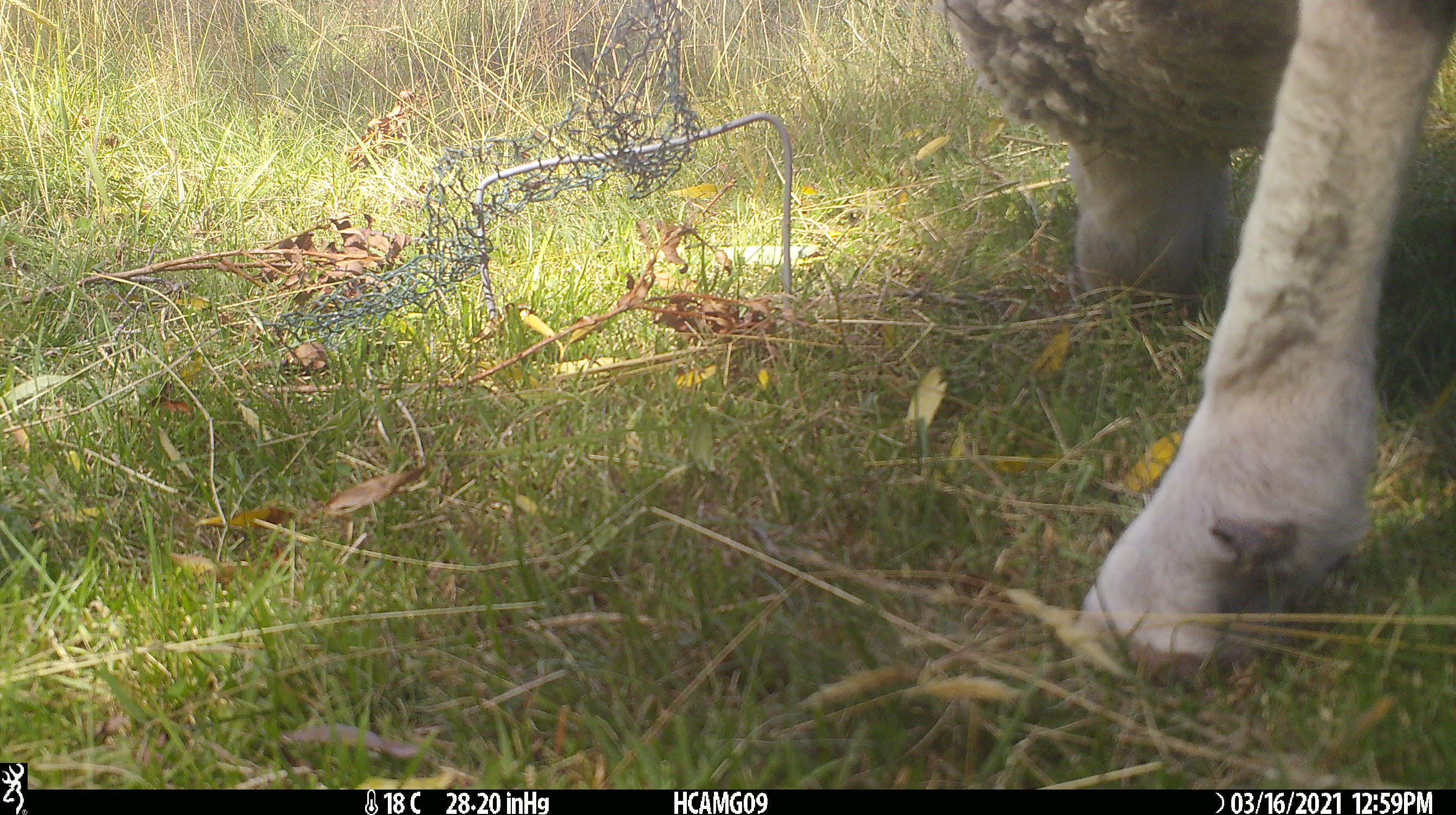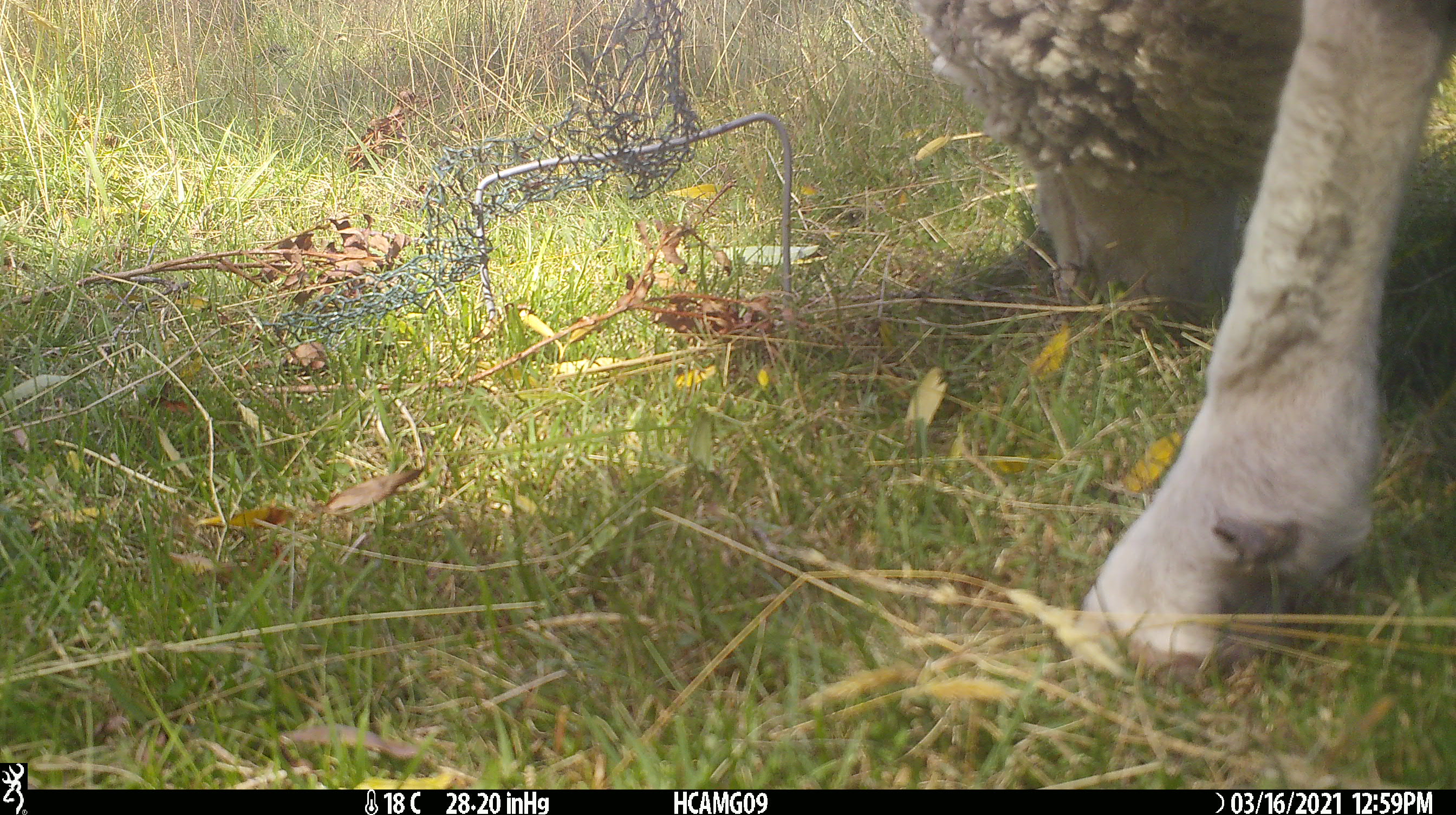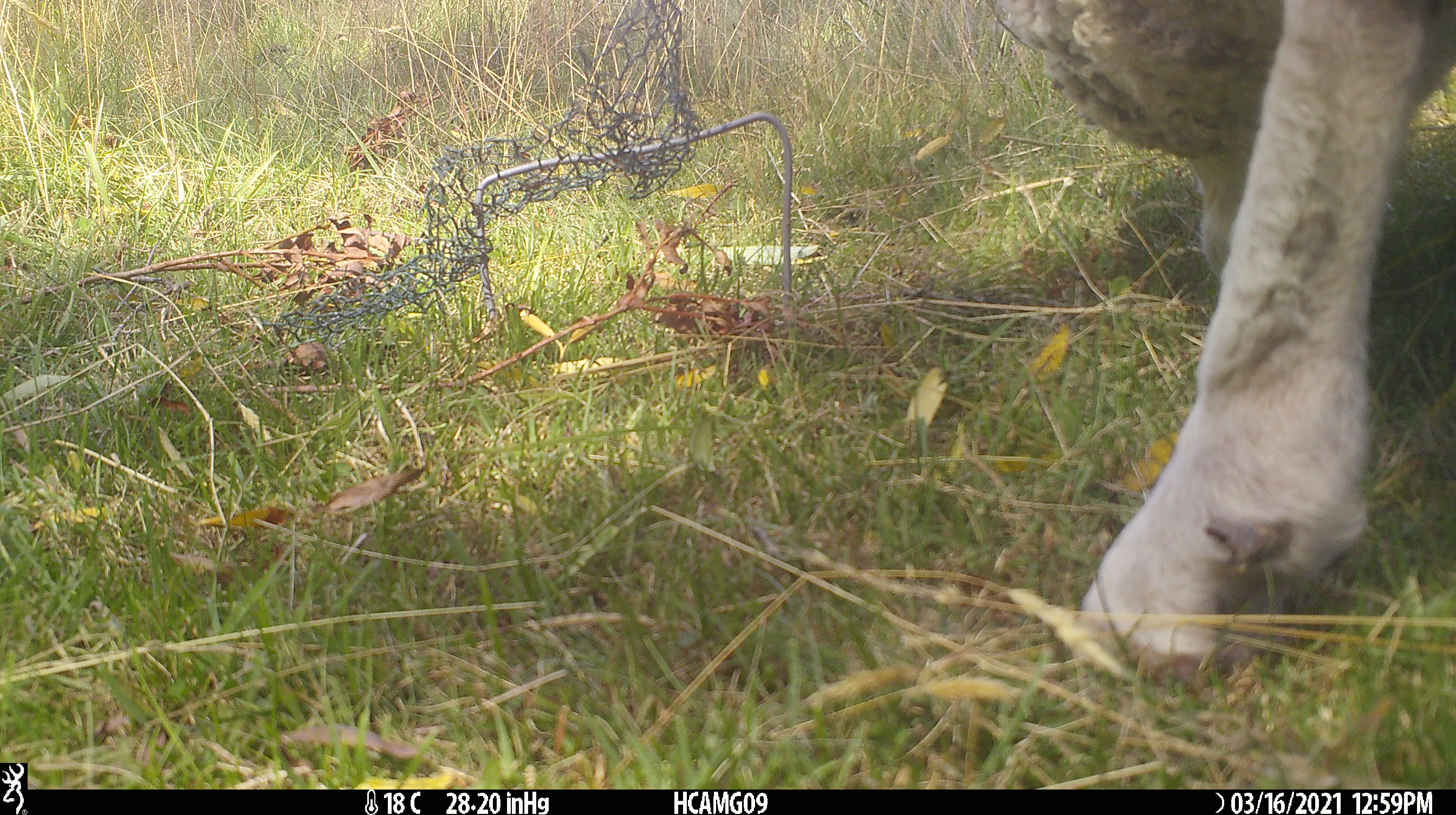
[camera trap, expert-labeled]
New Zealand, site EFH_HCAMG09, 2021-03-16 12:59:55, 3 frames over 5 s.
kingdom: Animalia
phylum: Chordata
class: Mammalia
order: Artiodactyla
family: Bovidae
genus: Ovis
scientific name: Ovis aries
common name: domestic sheep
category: sheep